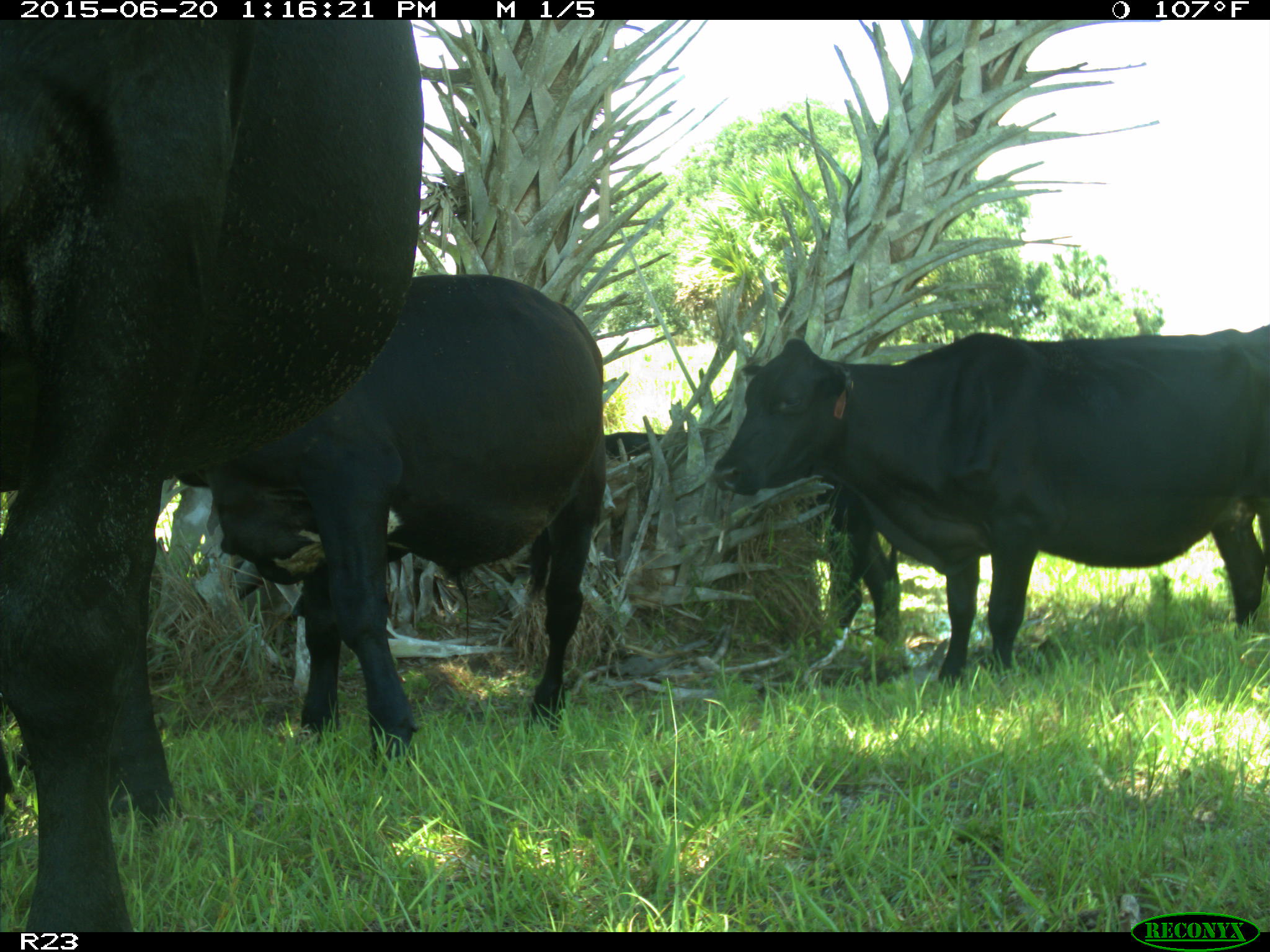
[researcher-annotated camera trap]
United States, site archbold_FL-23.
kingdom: Animalia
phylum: Chordata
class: Mammalia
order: Artiodactyla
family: Bovidae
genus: Bos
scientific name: Bos taurus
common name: domestic cow